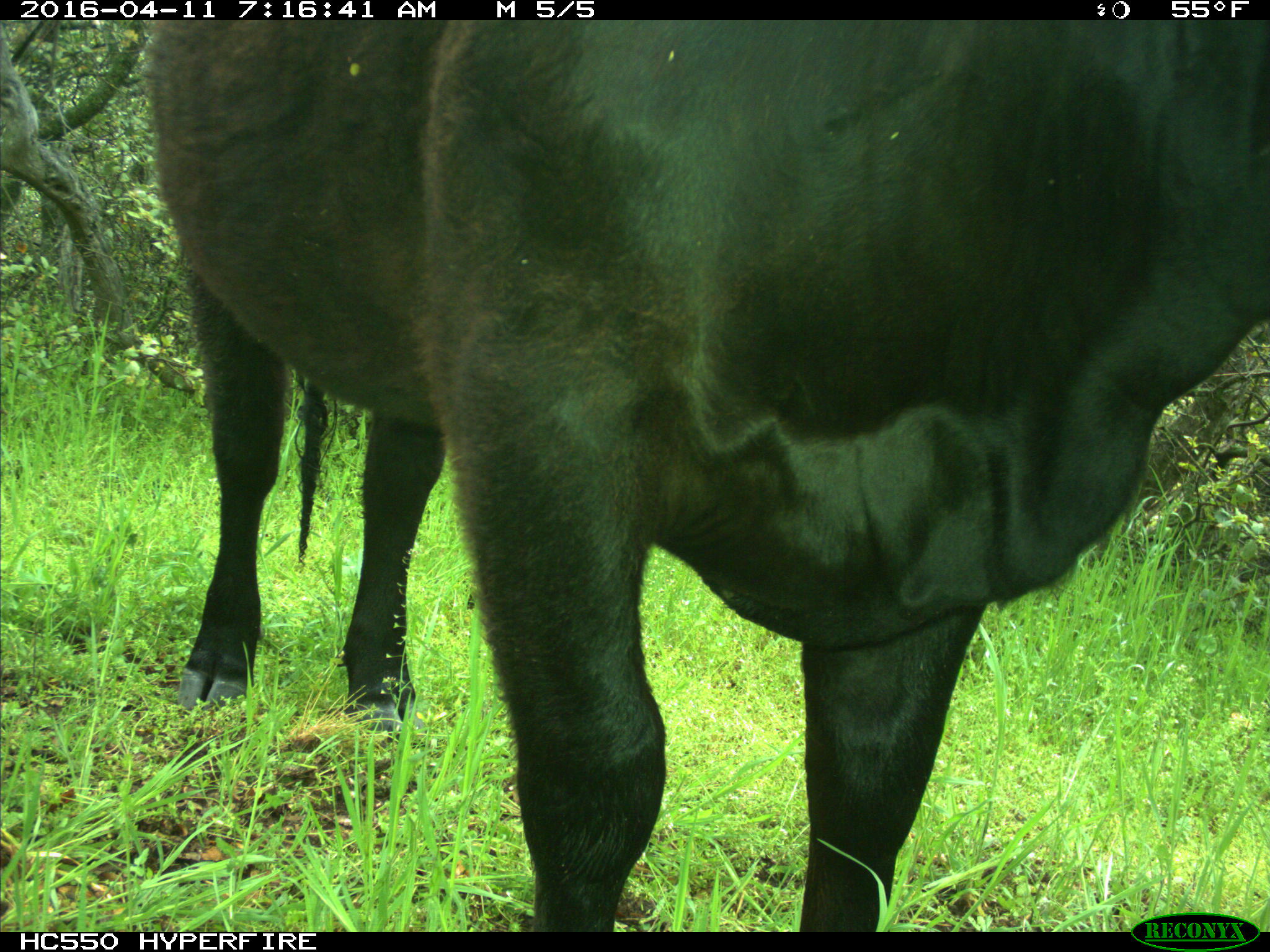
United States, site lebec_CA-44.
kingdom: Animalia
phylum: Chordata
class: Mammalia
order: Artiodactyla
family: Bovidae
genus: Bos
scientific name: Bos taurus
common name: domestic cow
Bos taurus (domestic cow).